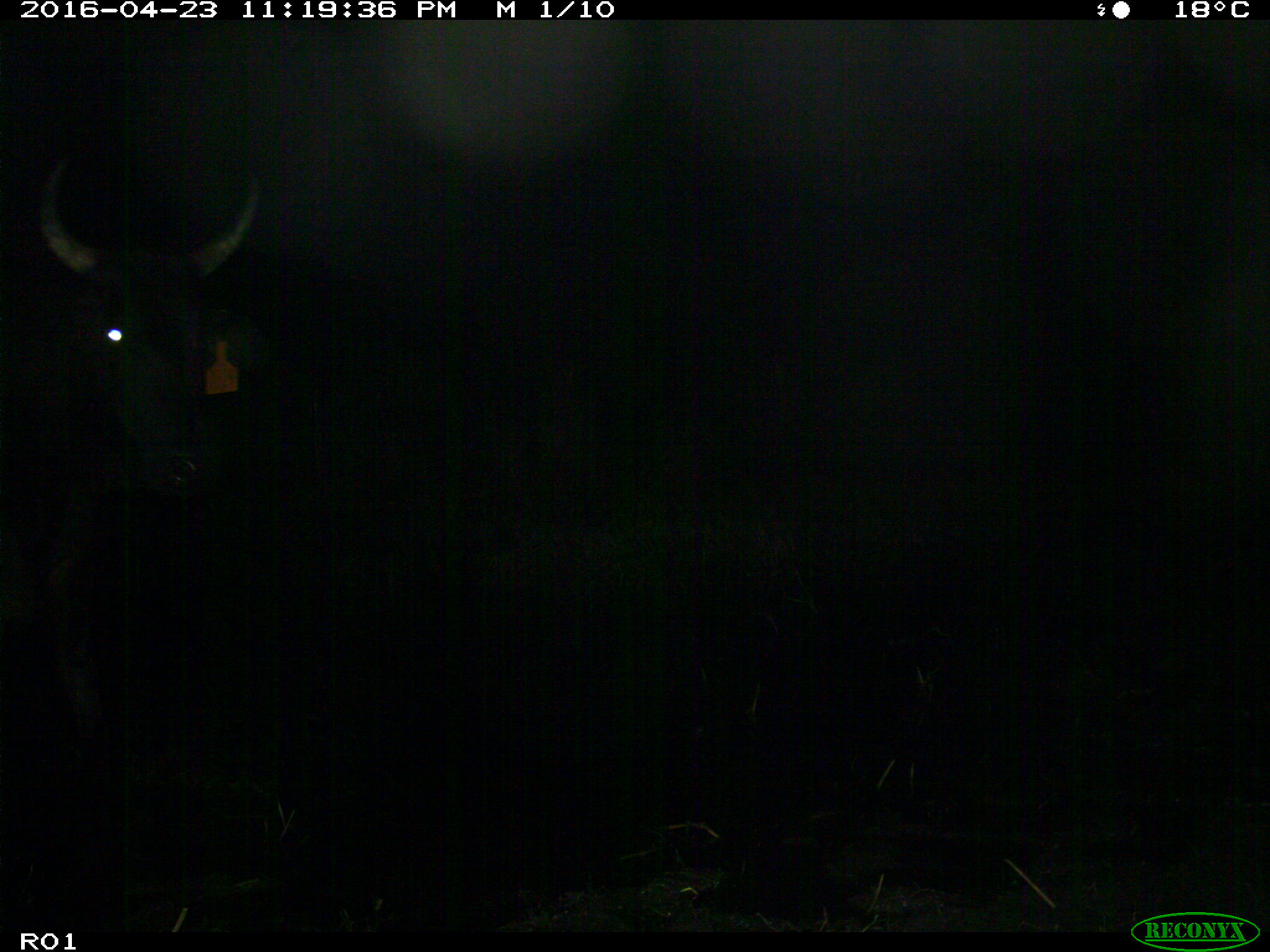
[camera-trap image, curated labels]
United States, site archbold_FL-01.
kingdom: Animalia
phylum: Chordata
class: Mammalia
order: Artiodactyla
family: Bovidae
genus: Bos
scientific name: Bos taurus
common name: domestic cow